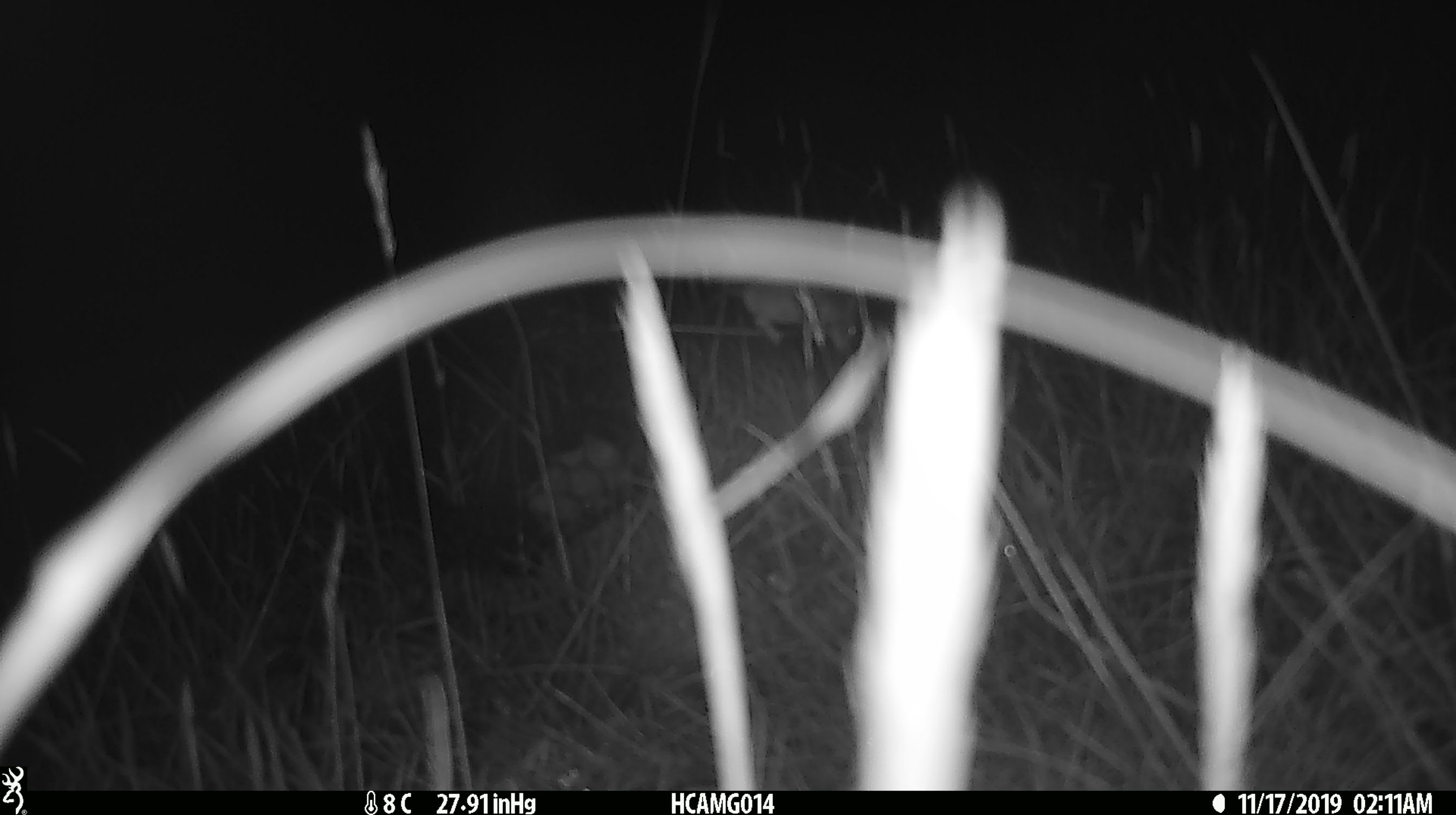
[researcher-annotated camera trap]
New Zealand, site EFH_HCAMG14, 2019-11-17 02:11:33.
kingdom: Animalia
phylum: Chordata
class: Mammalia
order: Rodentia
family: Muridae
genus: Mus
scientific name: Mus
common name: mouse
Mouse (Mus).